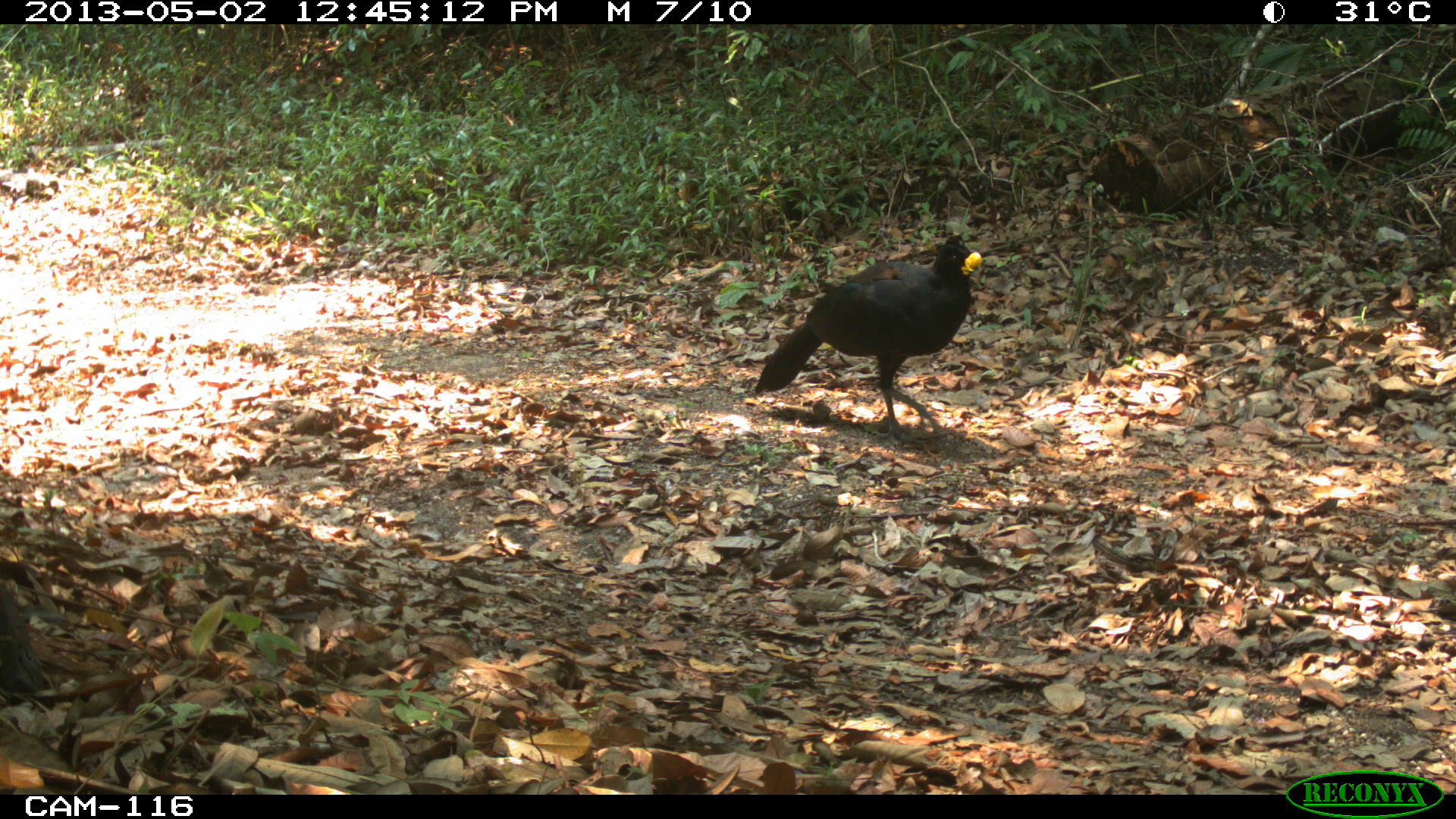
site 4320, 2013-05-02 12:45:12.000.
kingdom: Animalia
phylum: Chordata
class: Aves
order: Galliformes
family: Cracidae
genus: Crax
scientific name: Crax rubra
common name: great curassow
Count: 1.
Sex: male.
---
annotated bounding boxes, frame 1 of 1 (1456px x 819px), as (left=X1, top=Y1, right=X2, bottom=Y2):
crax rubra: (left=753, top=234, right=983, bottom=439)